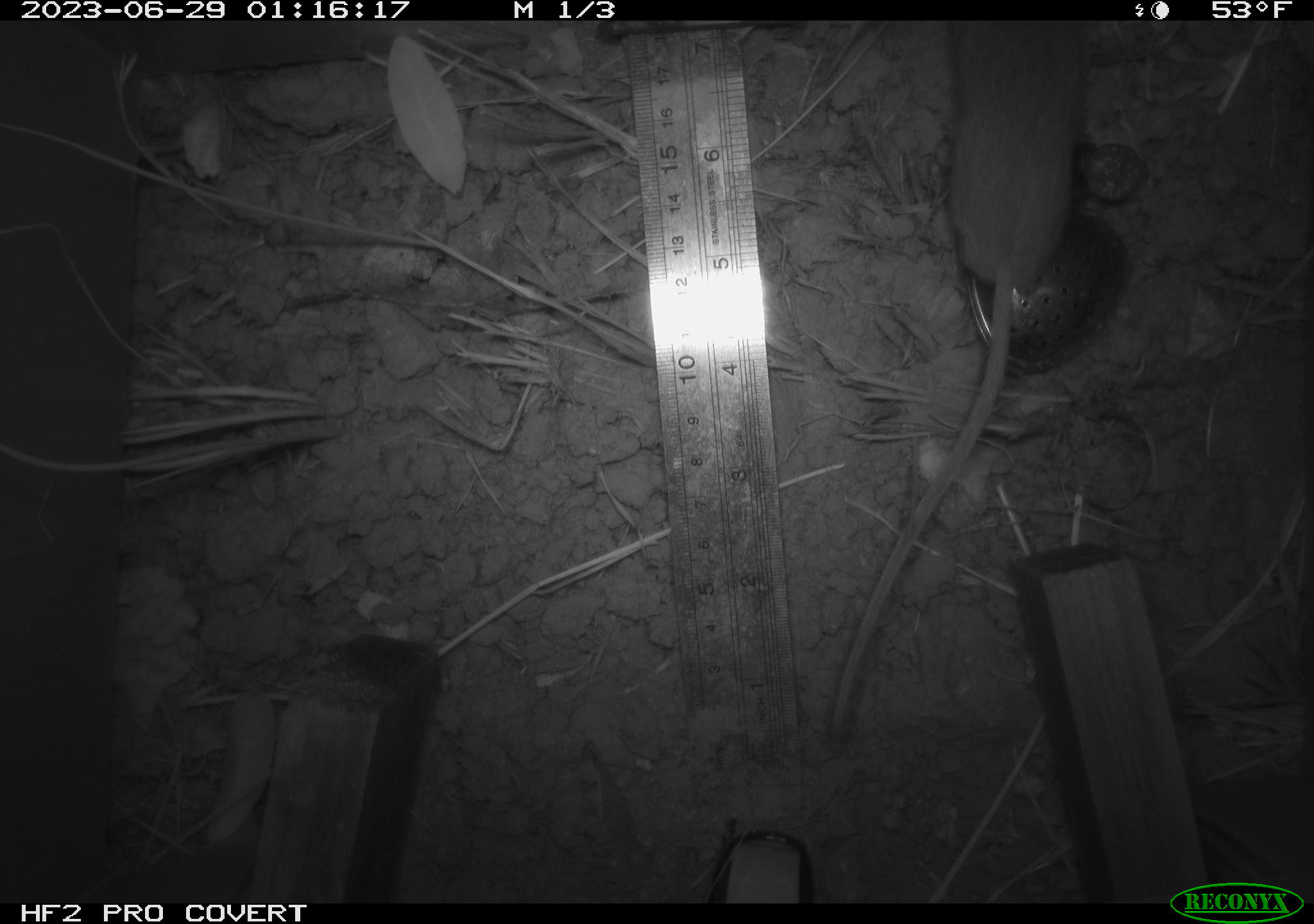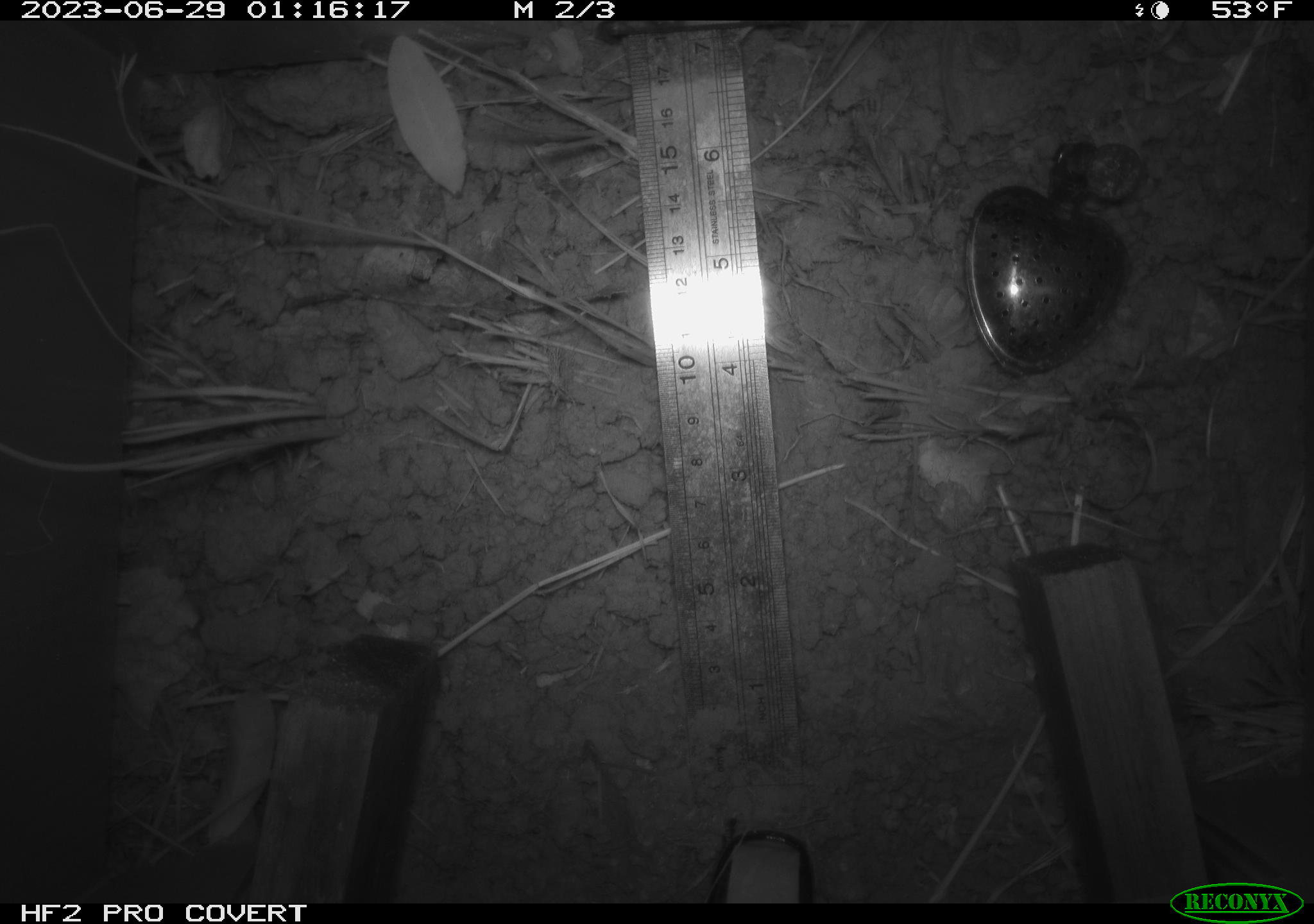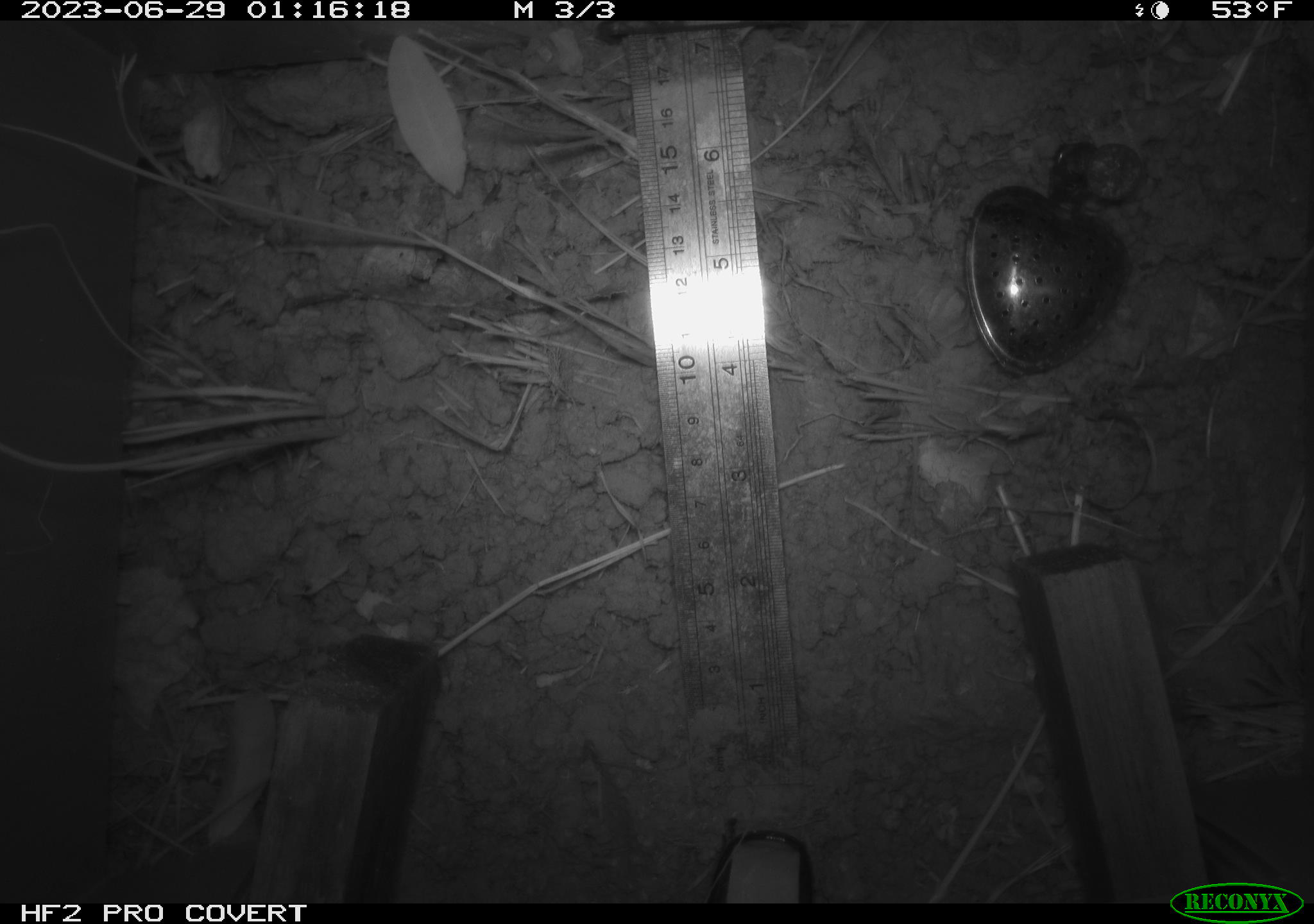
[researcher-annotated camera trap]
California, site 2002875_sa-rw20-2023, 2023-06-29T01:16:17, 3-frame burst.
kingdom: Animalia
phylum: Chordata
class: Mammalia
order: Rodentia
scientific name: Rodentia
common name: rodent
Rodent (Rodentia).